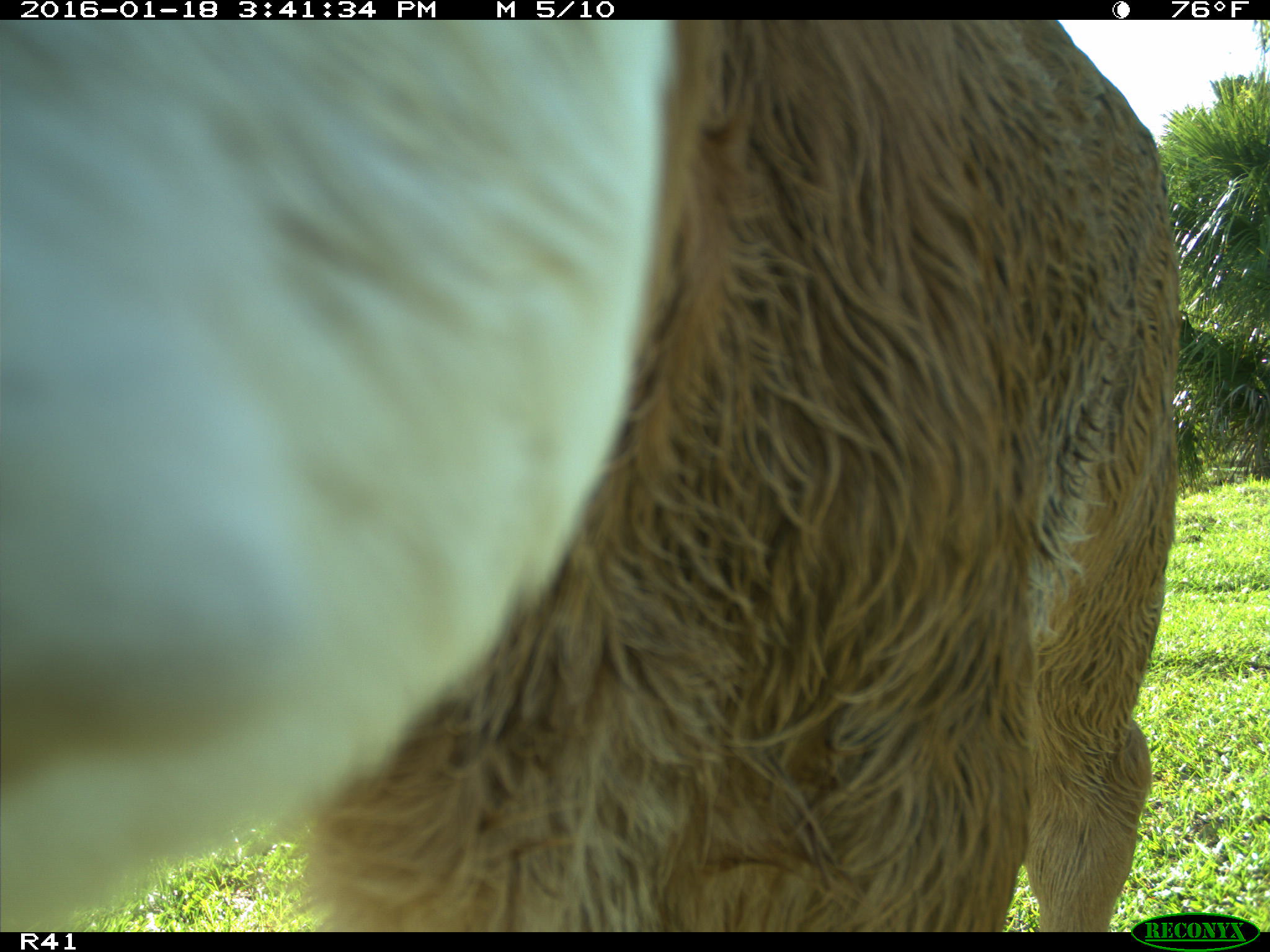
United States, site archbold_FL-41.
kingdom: Animalia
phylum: Chordata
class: Mammalia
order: Artiodactyla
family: Bovidae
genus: Bos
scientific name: Bos taurus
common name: domestic cow